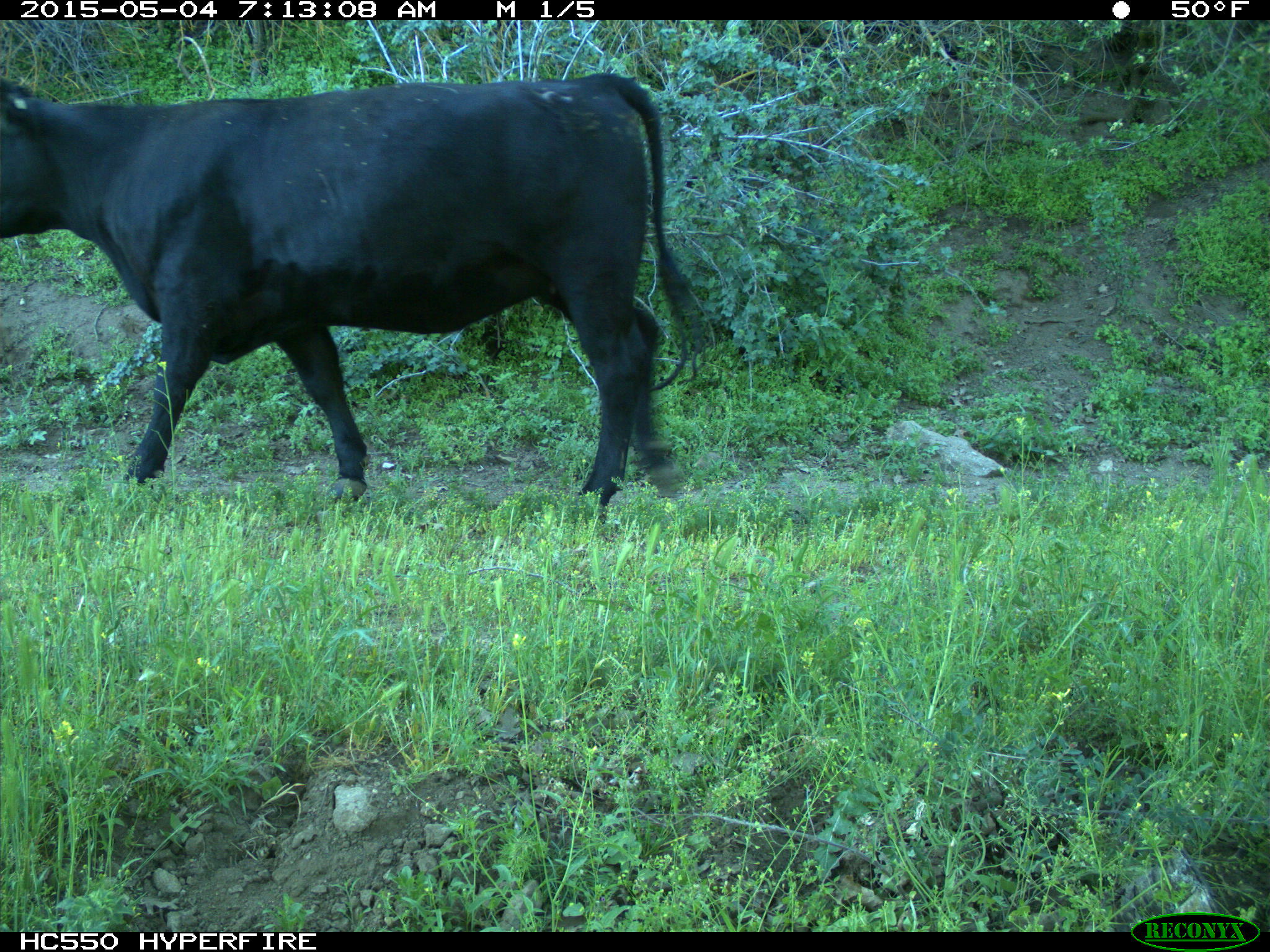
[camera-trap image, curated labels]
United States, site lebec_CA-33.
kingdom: Animalia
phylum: Chordata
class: Mammalia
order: Artiodactyla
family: Bovidae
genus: Bos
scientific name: Bos taurus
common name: domestic cow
Bos taurus (domestic cow).